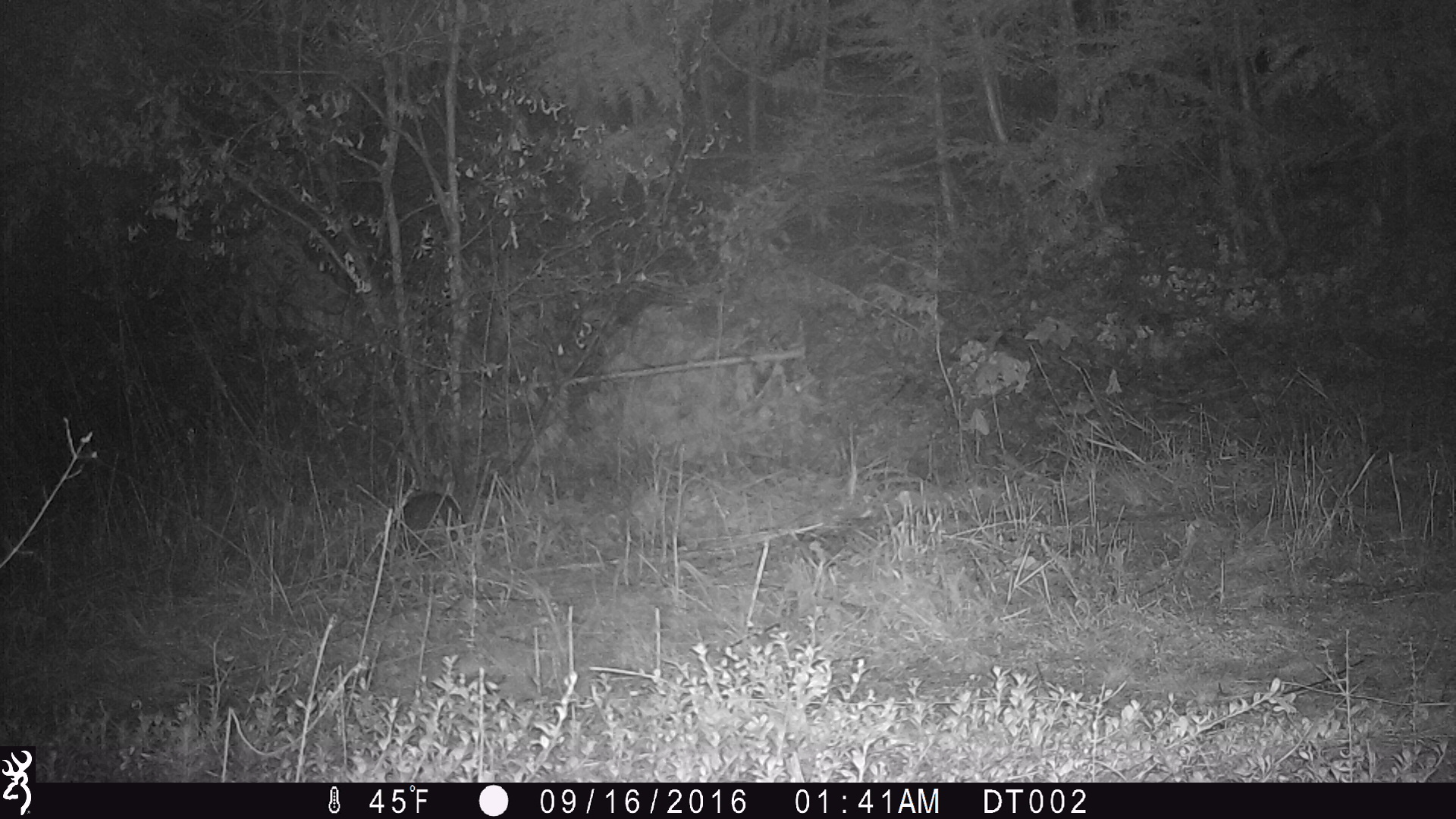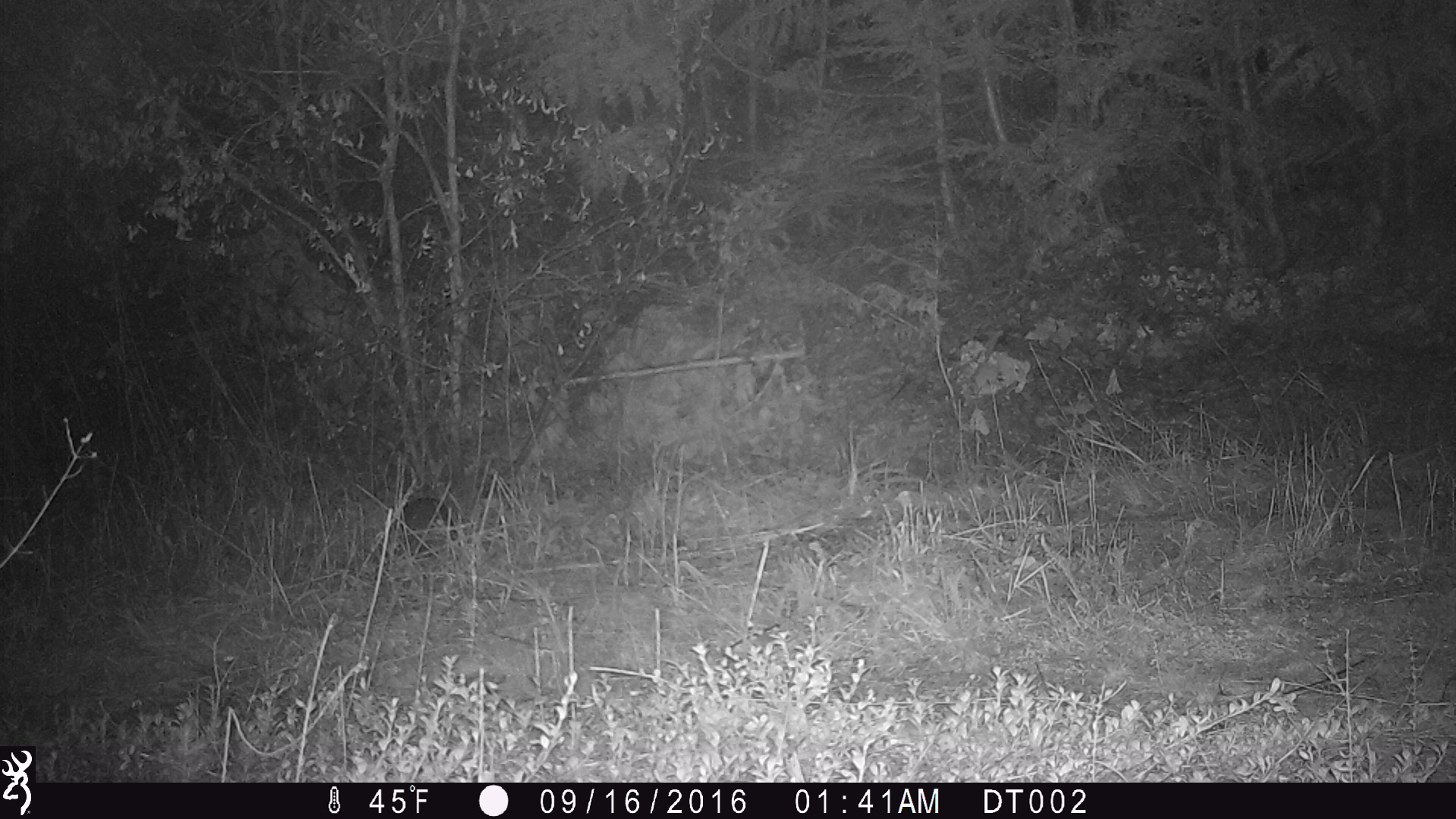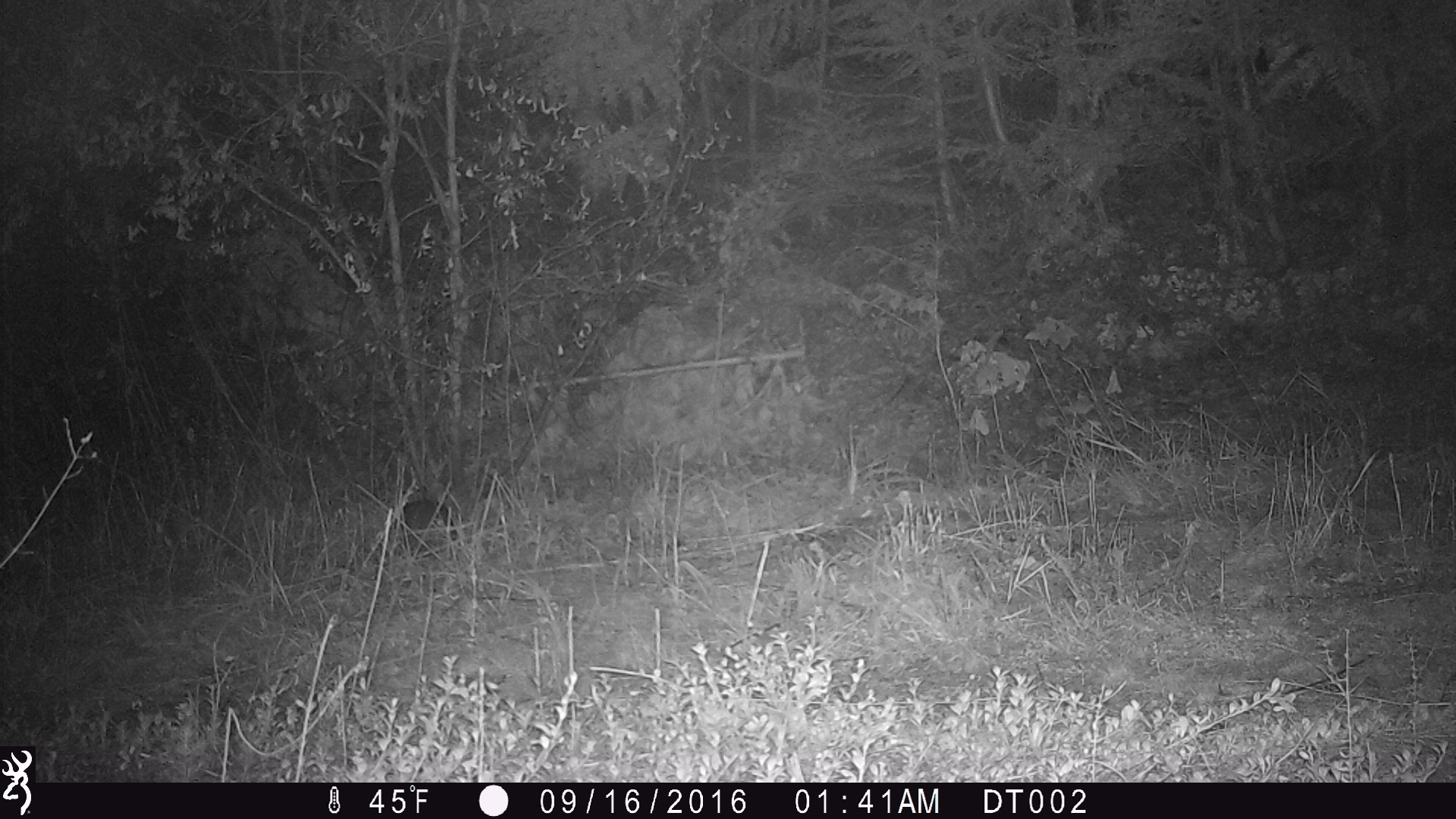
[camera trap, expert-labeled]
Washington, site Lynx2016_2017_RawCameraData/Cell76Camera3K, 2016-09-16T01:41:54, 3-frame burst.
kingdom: Animalia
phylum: Chordata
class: Mammalia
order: Lagomorpha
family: Leporidae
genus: Lepus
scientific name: Lepus americanus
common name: snowshoe hare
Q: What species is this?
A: Lepus americanus (snowshoe hare).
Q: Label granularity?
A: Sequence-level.